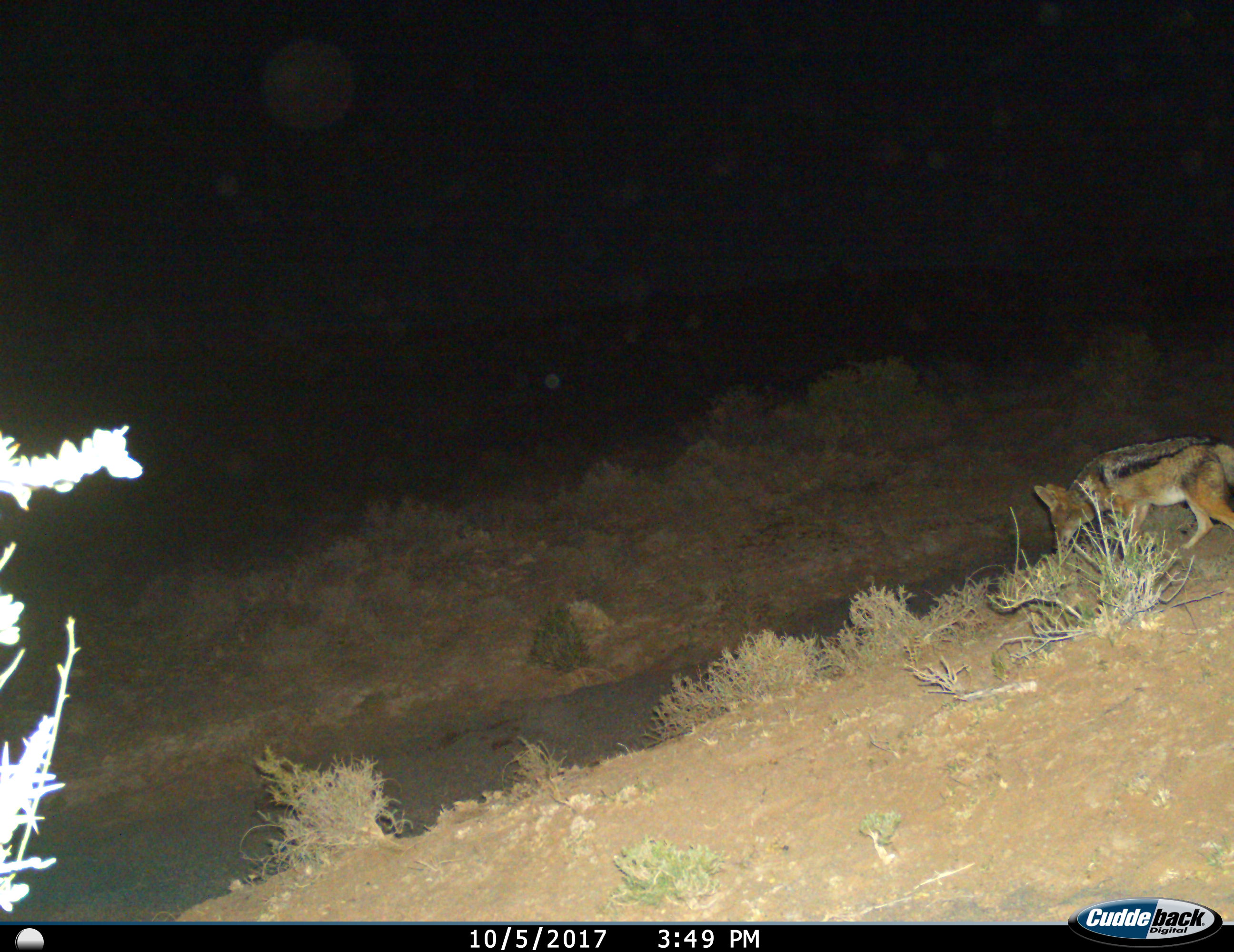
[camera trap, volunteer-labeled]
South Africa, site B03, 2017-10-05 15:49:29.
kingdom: Animalia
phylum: Chordata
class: Mammalia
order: Carnivora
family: Canidae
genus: Lupulella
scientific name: Lupulella mesomelas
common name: black-backed jackal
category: jackalblackbacked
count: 1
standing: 22%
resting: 0%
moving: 78%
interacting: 0%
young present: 0%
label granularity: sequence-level